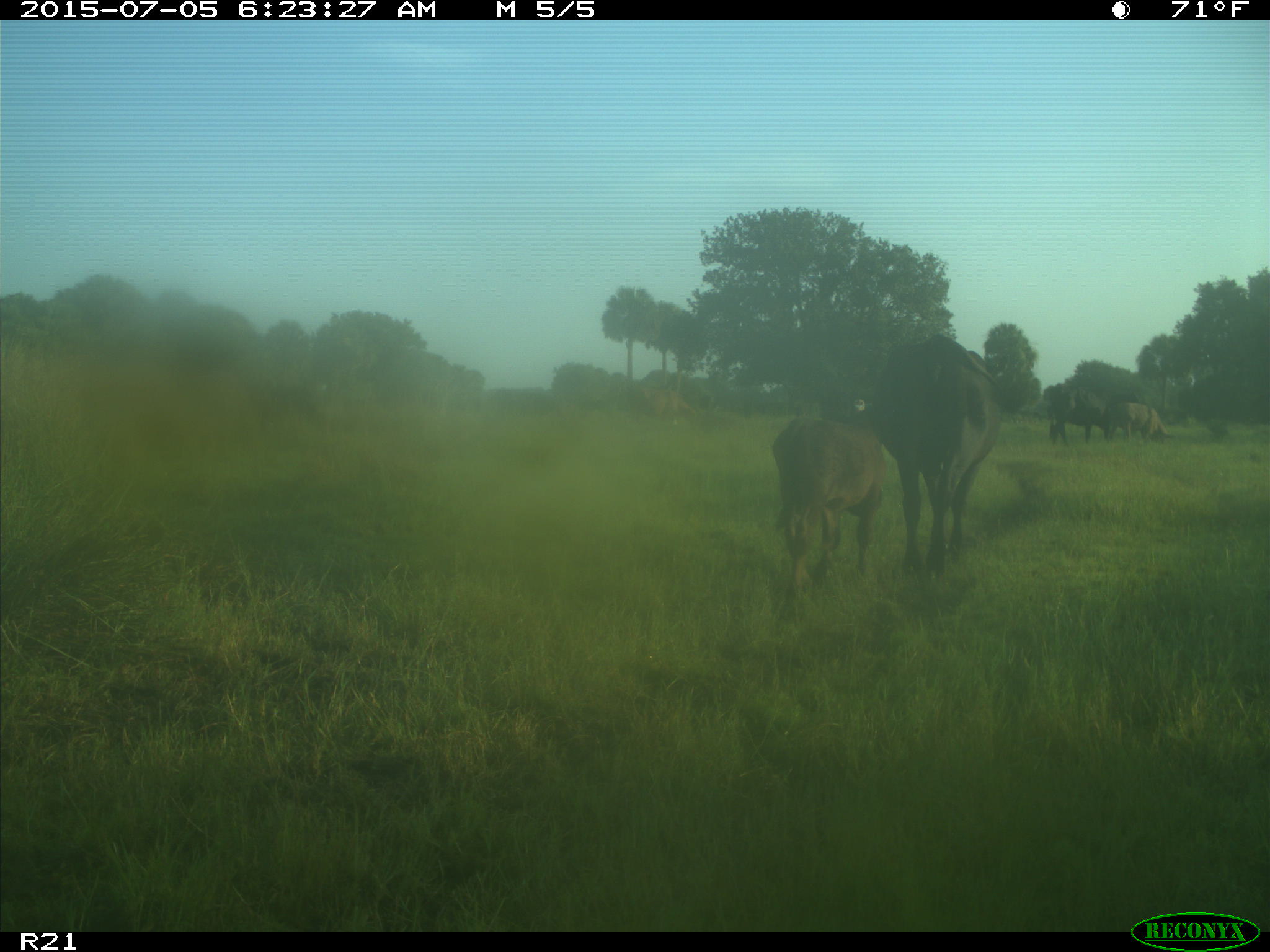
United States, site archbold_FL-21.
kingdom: Animalia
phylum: Chordata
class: Mammalia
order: Artiodactyla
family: Bovidae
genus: Bos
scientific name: Bos taurus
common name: domestic cow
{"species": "Bos taurus (domestic cow)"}